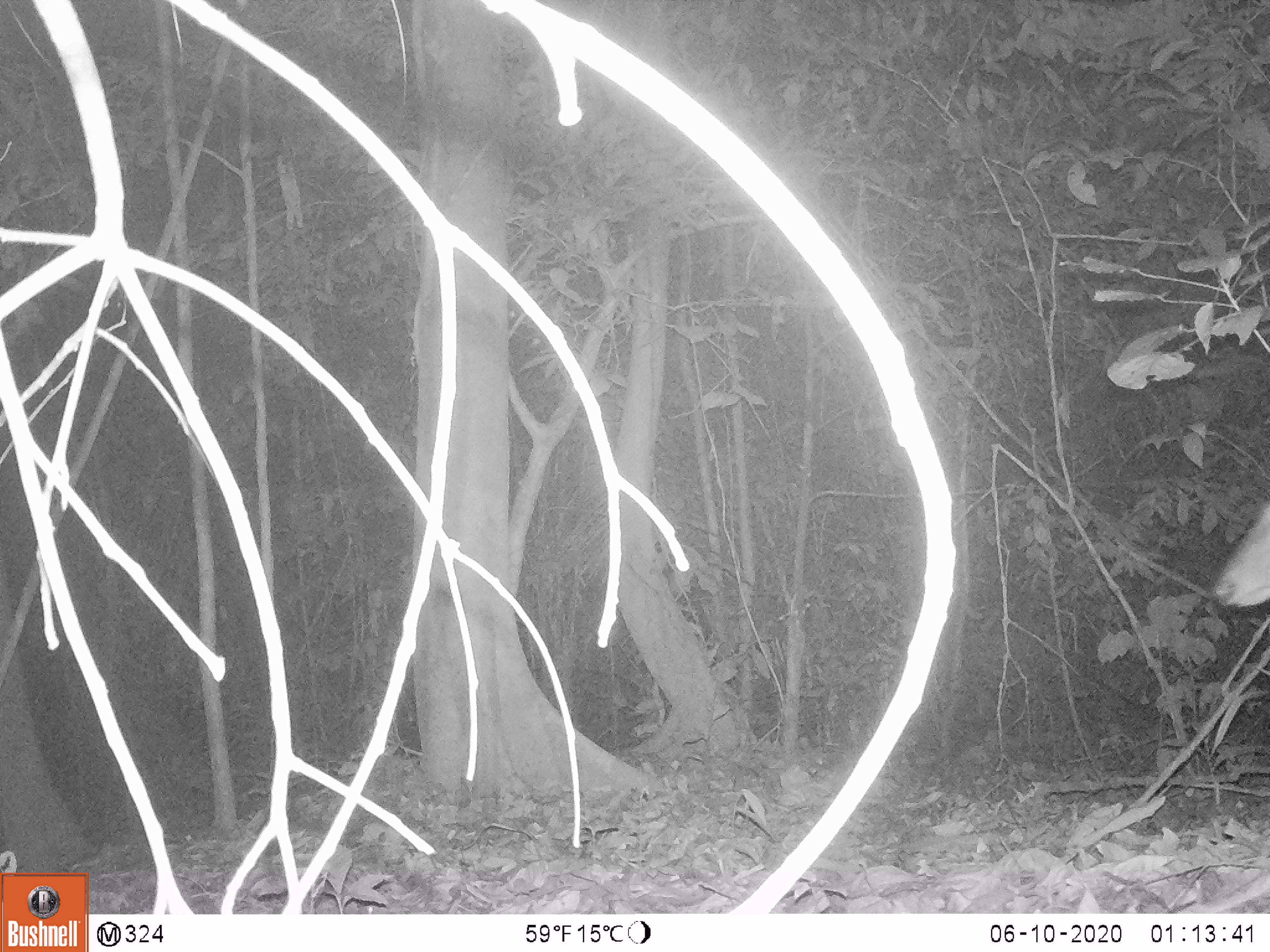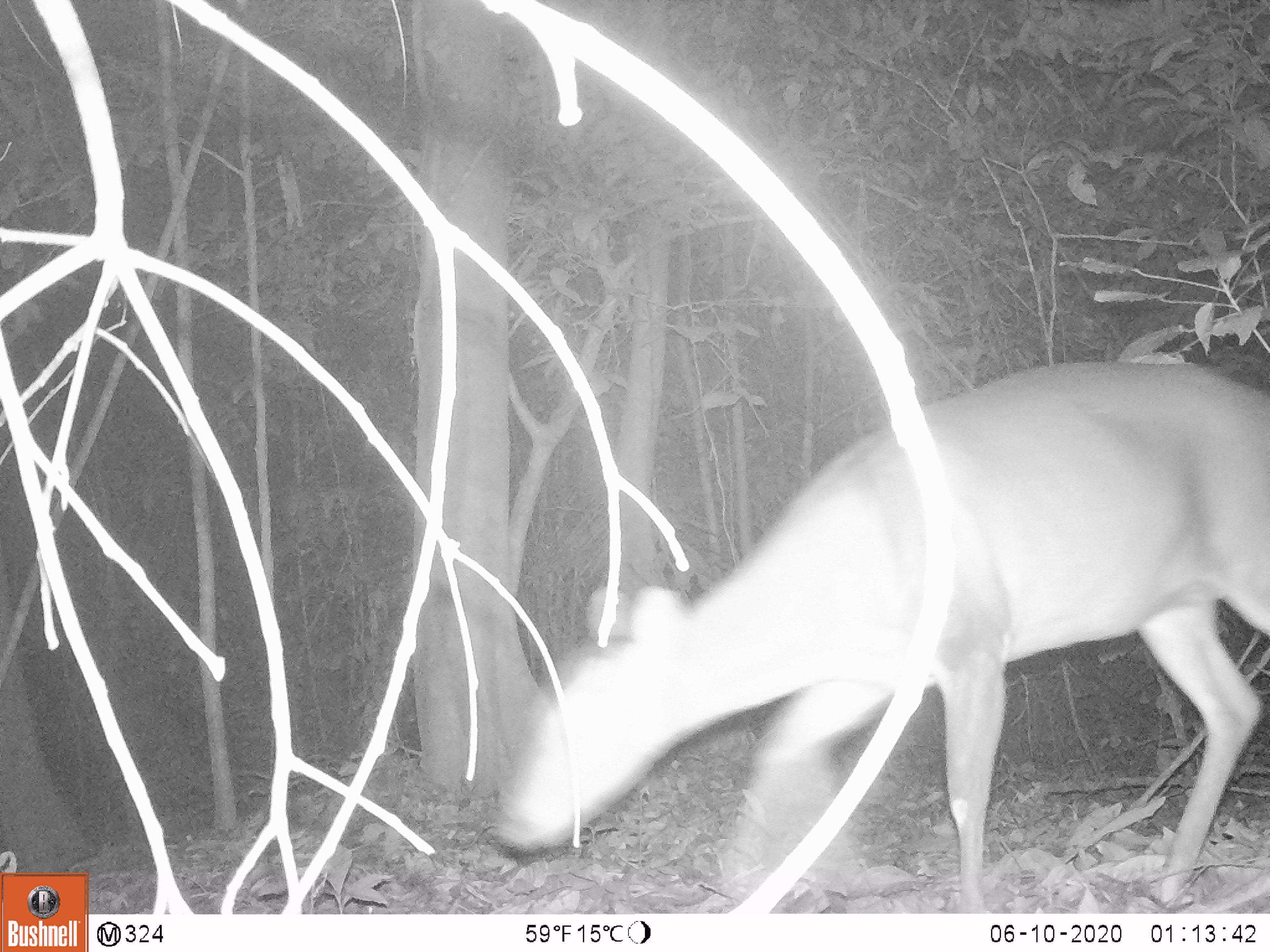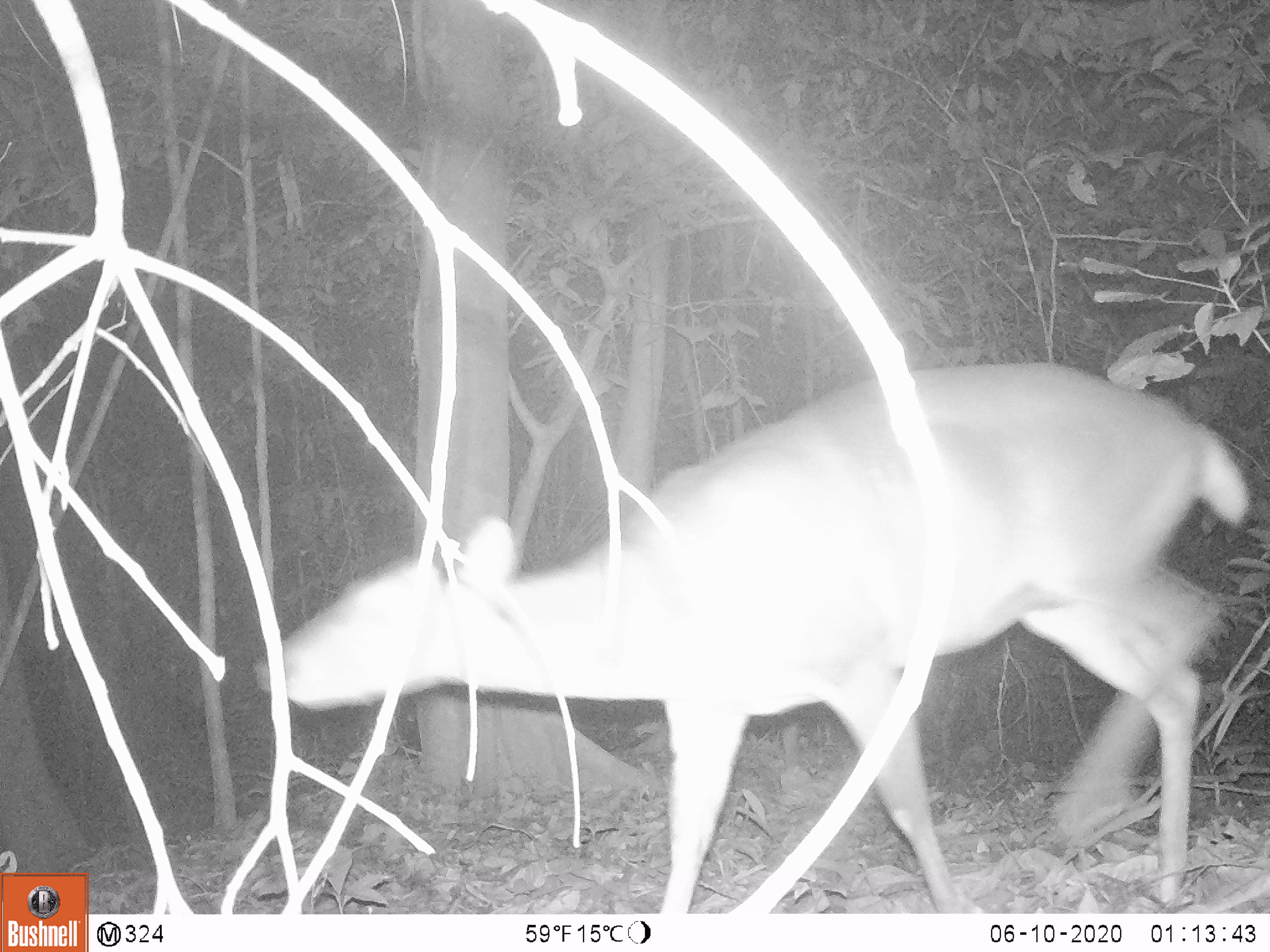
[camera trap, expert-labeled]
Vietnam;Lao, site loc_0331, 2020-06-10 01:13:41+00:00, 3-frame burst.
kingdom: Animalia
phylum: Chordata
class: Mammalia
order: Artiodactyla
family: Cervidae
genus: Muntiacus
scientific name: Muntiacus vuquangensis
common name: large-antlered muntjac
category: large antlered muntjac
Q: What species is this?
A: Large antlered muntjac (large-antlered muntjac) (Muntiacus vuquangensis).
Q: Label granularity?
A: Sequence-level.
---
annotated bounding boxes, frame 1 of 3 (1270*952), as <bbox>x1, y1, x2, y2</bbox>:
large antlered muntjac: <bbox>1210, 501, 1270, 607</bbox>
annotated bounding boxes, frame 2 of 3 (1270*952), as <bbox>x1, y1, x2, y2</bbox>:
large antlered muntjac: <bbox>487, 362, 1266, 913</bbox>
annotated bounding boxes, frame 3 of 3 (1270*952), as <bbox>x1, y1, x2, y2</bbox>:
large antlered muntjac: <bbox>250, 359, 1249, 913</bbox>